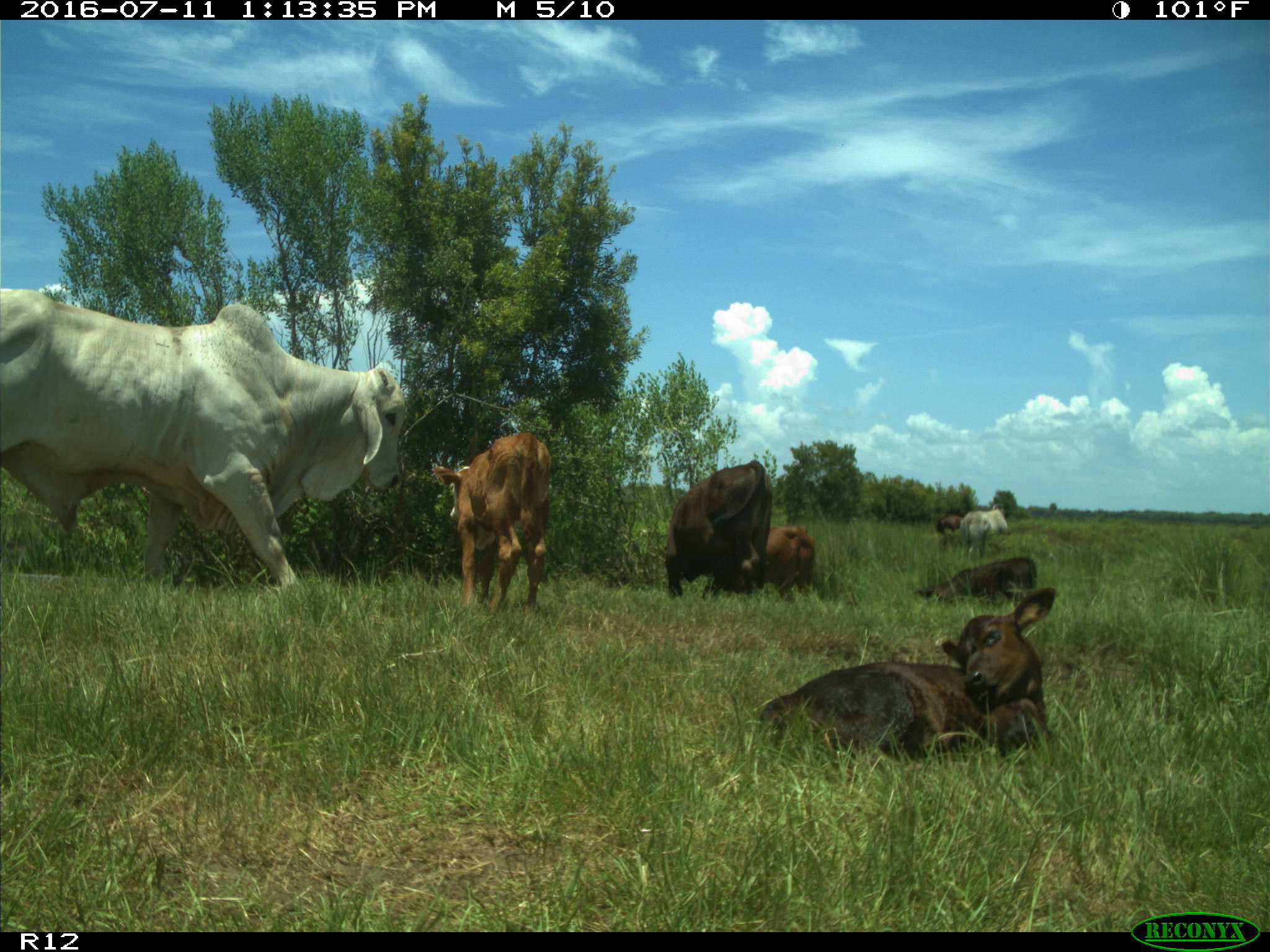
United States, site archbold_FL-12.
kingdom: Animalia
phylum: Chordata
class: Mammalia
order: Artiodactyla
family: Bovidae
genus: Bos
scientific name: Bos taurus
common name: domestic cow